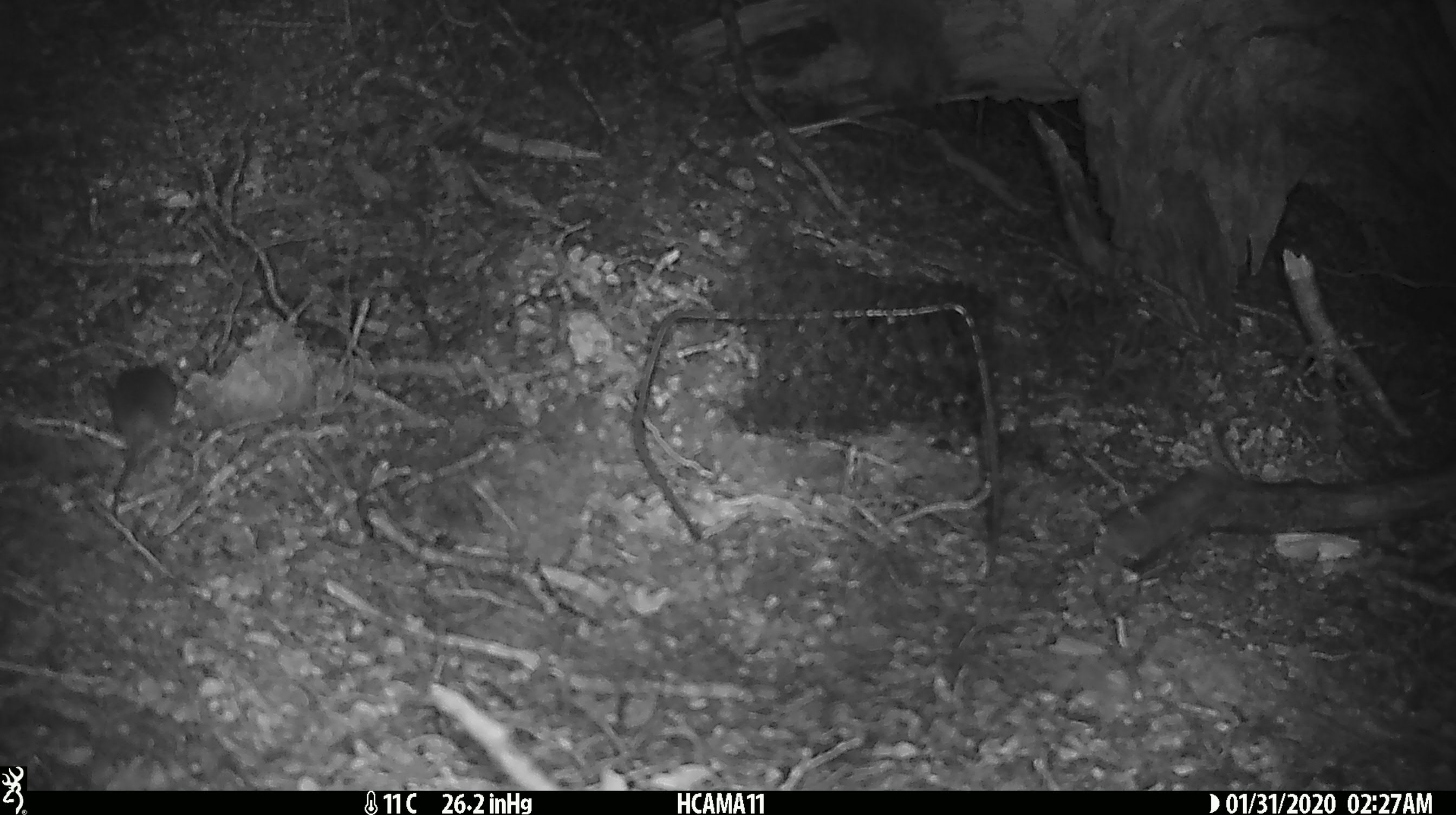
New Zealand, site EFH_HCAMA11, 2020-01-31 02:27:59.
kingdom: Animalia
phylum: Chordata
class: Mammalia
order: Rodentia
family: Muridae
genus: Mus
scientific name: Mus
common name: mouse